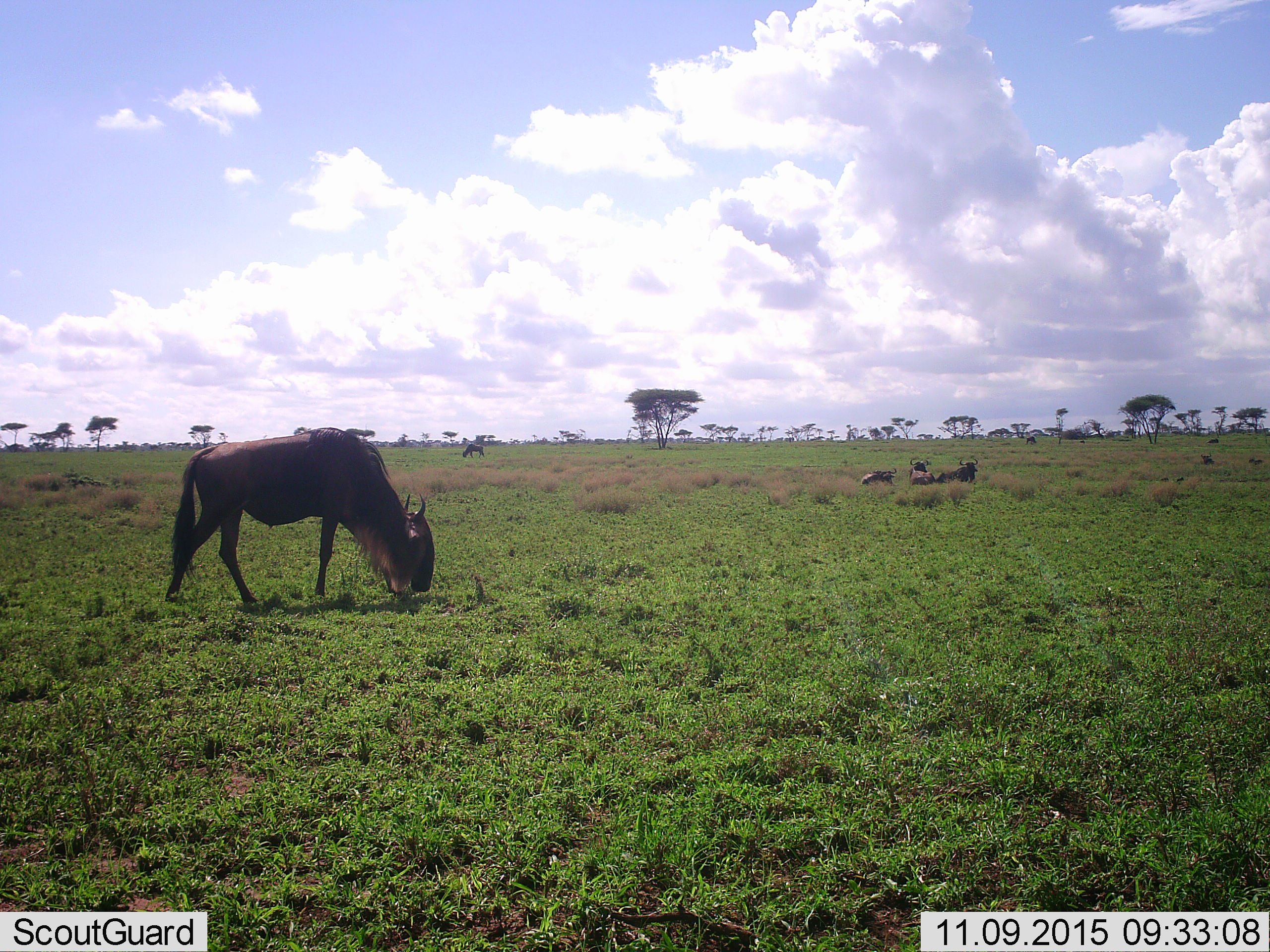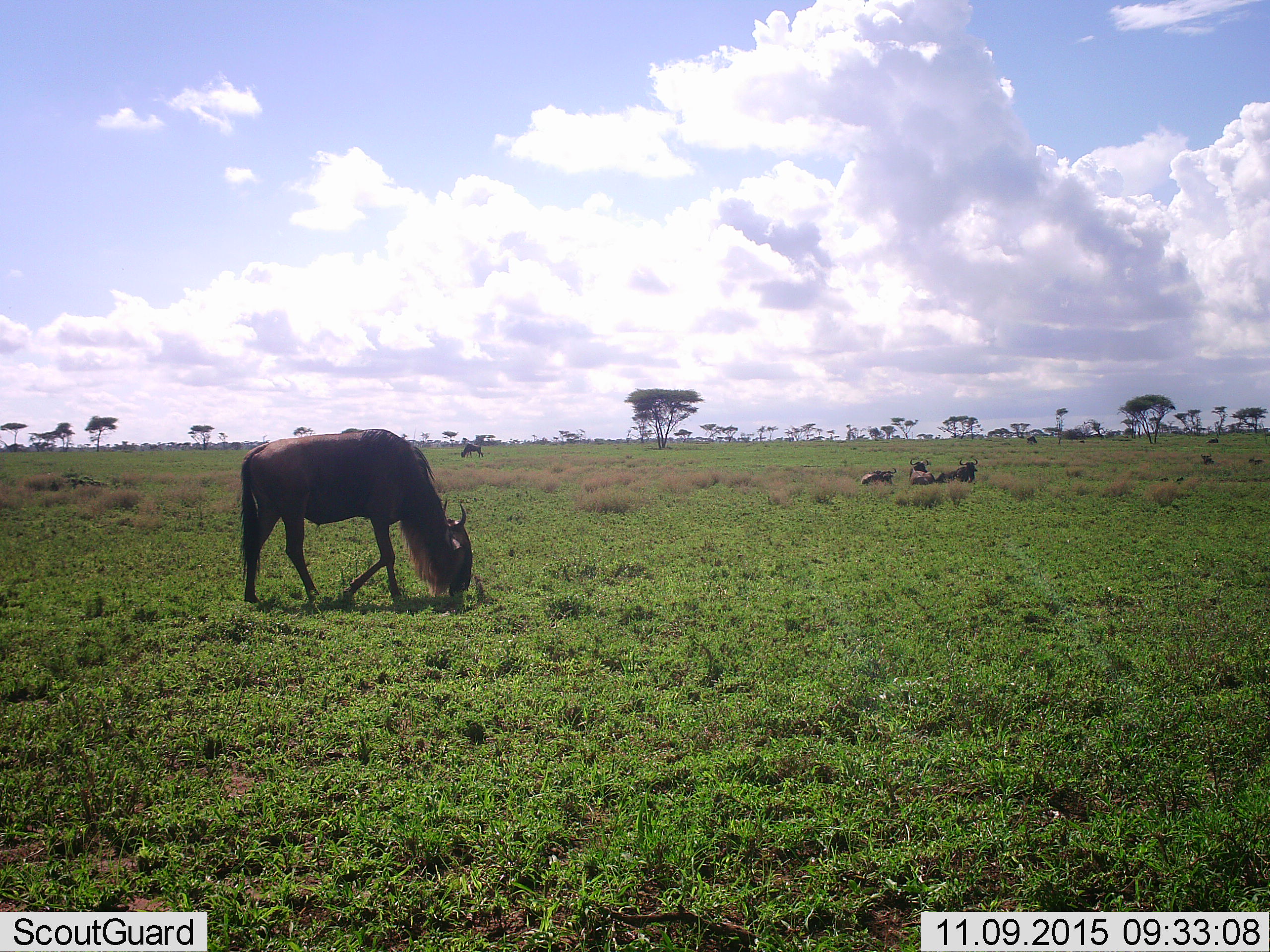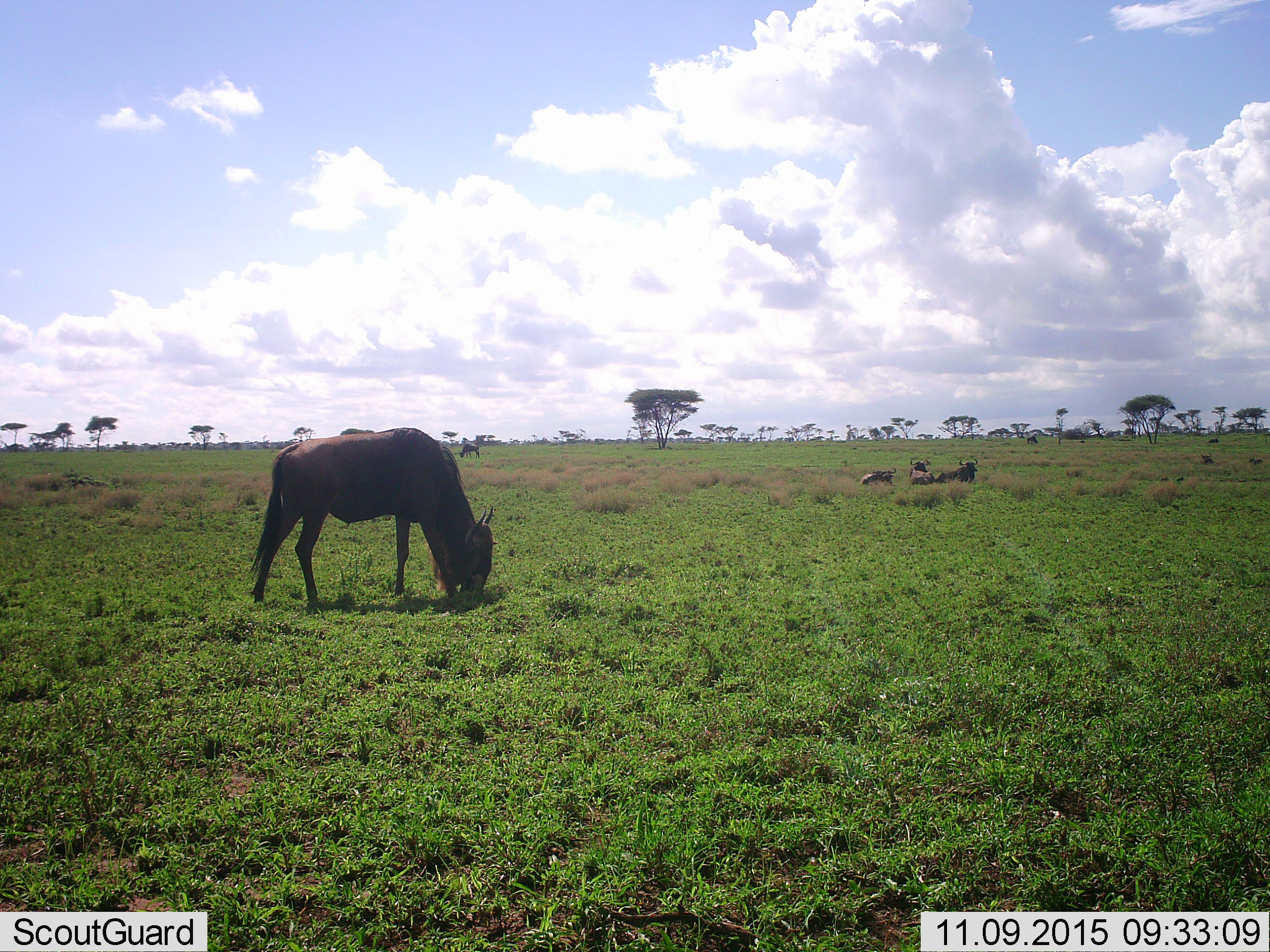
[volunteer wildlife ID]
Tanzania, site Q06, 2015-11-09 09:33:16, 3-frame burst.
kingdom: Animalia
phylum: Chordata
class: Mammalia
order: Artiodactyla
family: Bovidae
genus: Connochaetes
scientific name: Connochaetes taurinus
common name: blue wildebeest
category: wildebeest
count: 8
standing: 30%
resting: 80%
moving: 50%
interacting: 0%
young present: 0%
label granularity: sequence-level